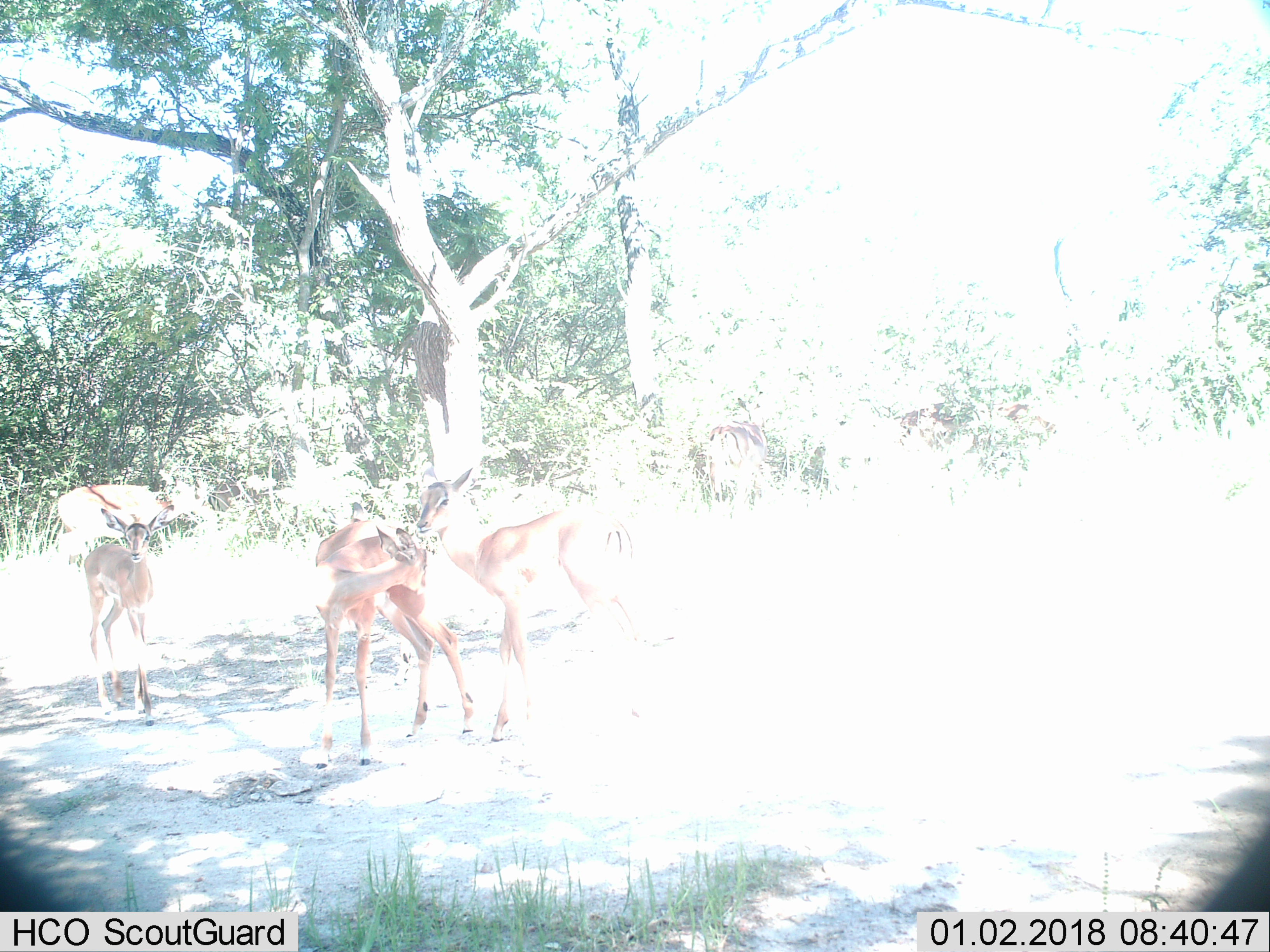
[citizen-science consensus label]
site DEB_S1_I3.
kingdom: Animalia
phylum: Chordata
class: Mammalia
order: Artiodactyla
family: Bovidae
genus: Aepyceros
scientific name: Aepyceros melampus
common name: impala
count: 5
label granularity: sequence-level